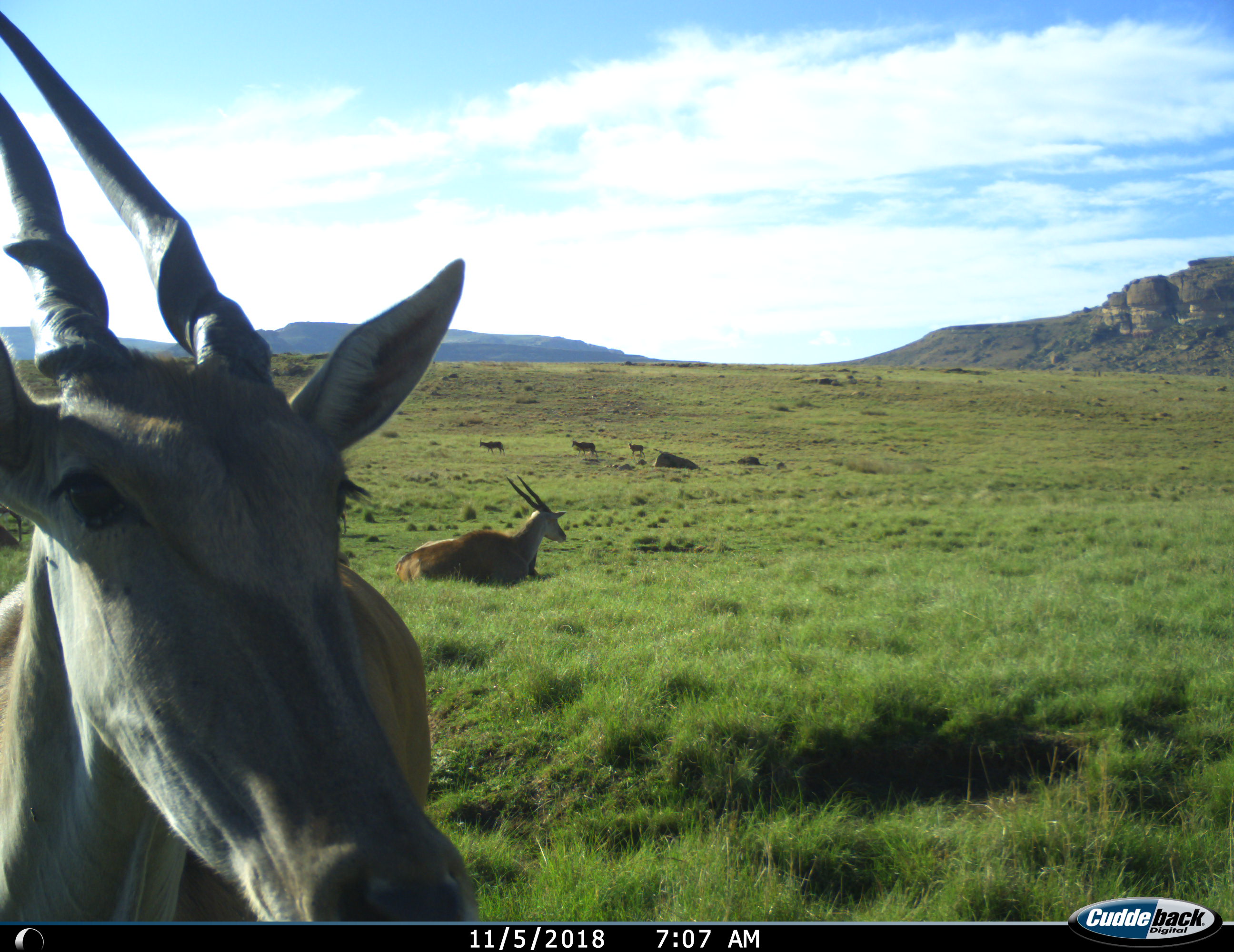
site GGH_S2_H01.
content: unidentified animal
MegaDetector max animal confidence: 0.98